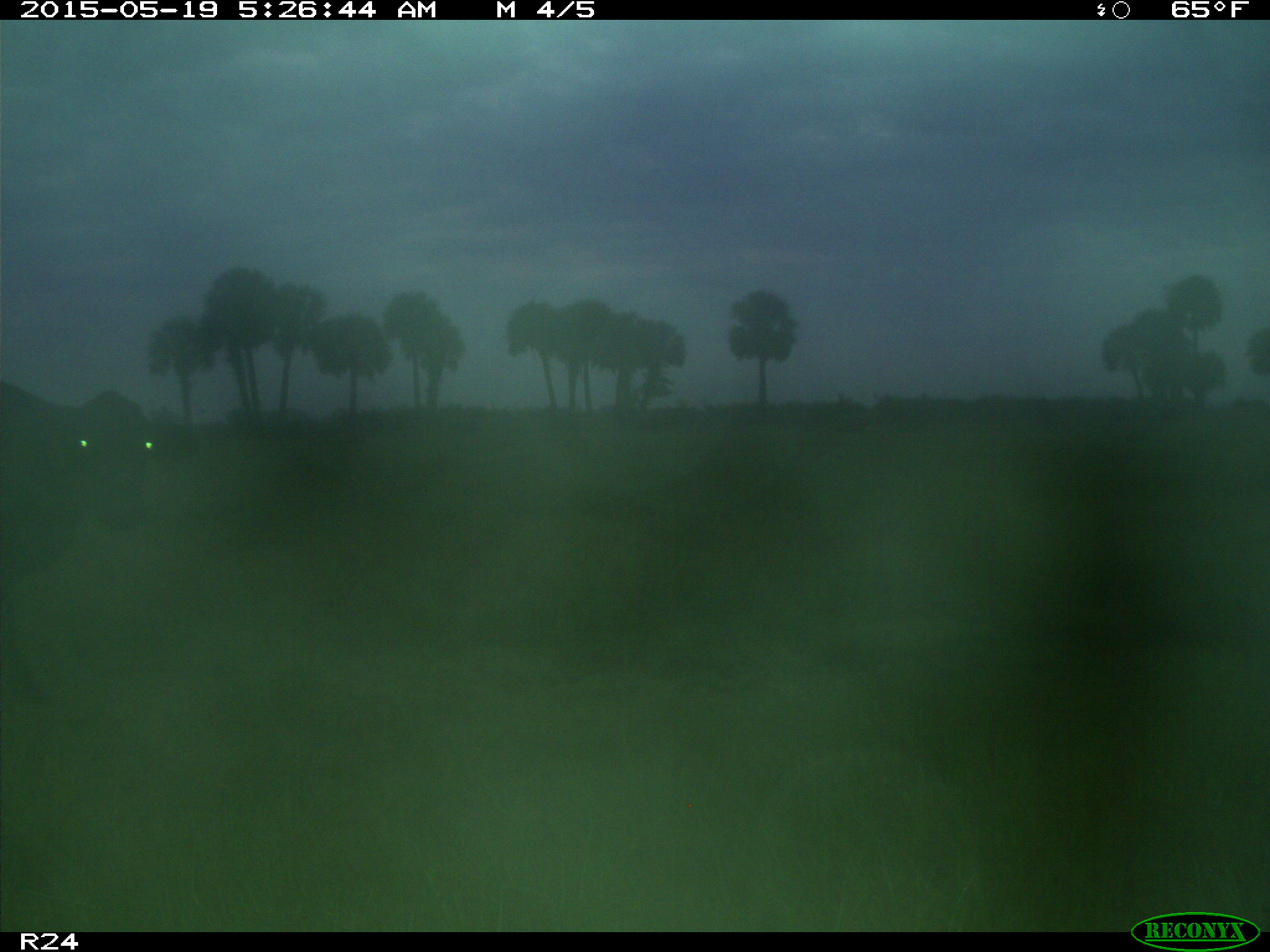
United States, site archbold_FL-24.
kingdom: Animalia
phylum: Chordata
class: Mammalia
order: Artiodactyla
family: Bovidae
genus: Bos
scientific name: Bos taurus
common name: domestic cow